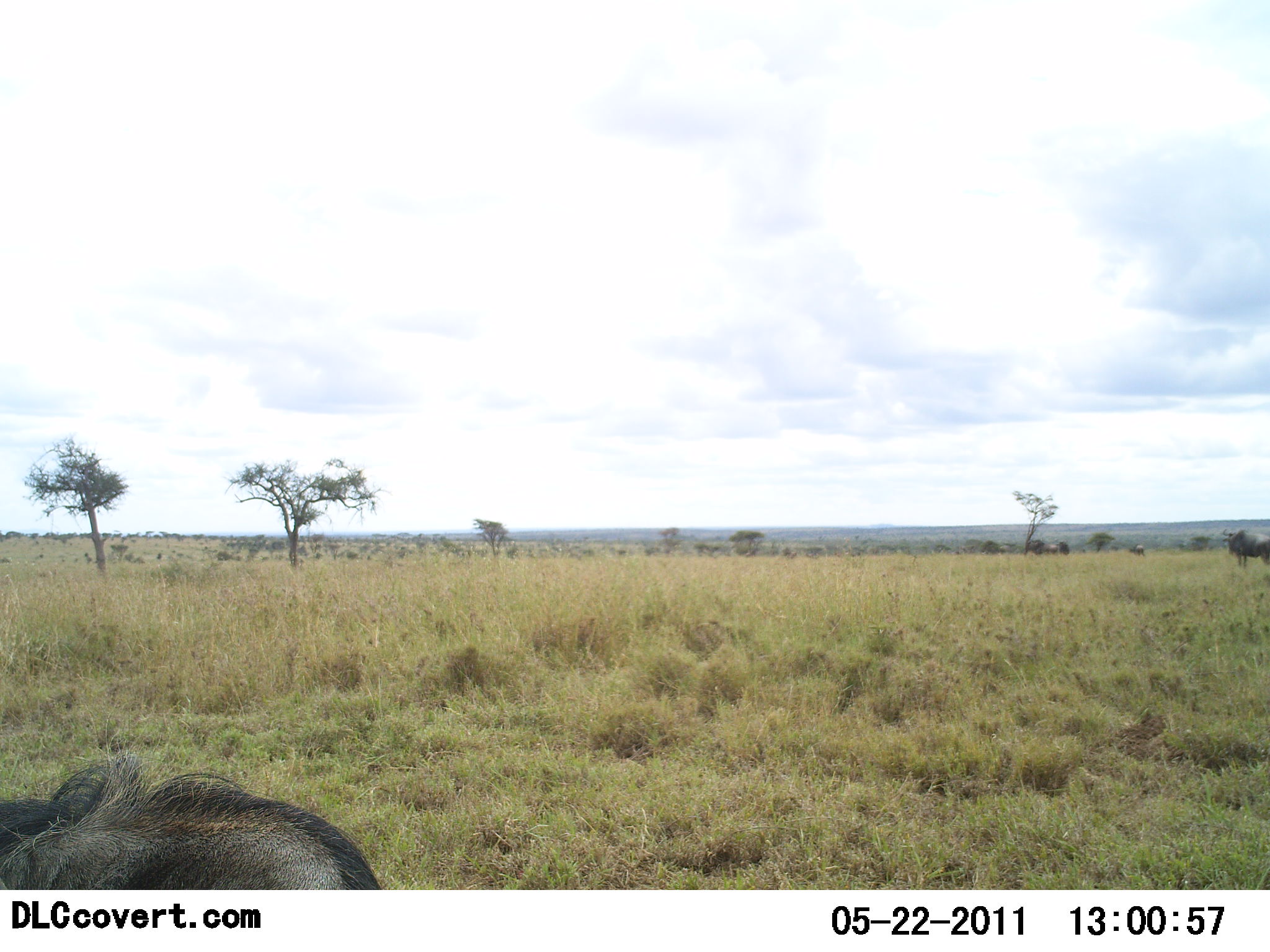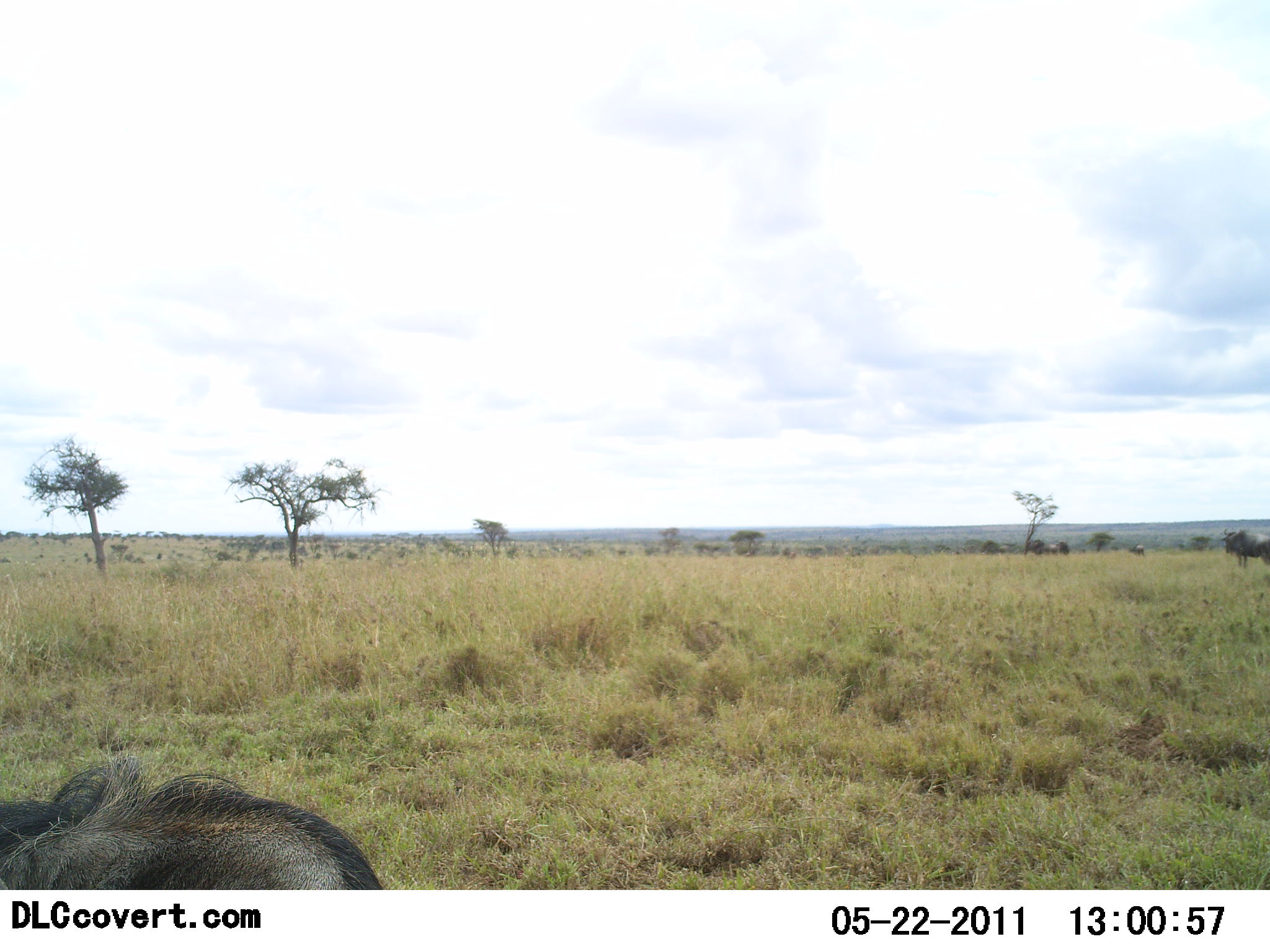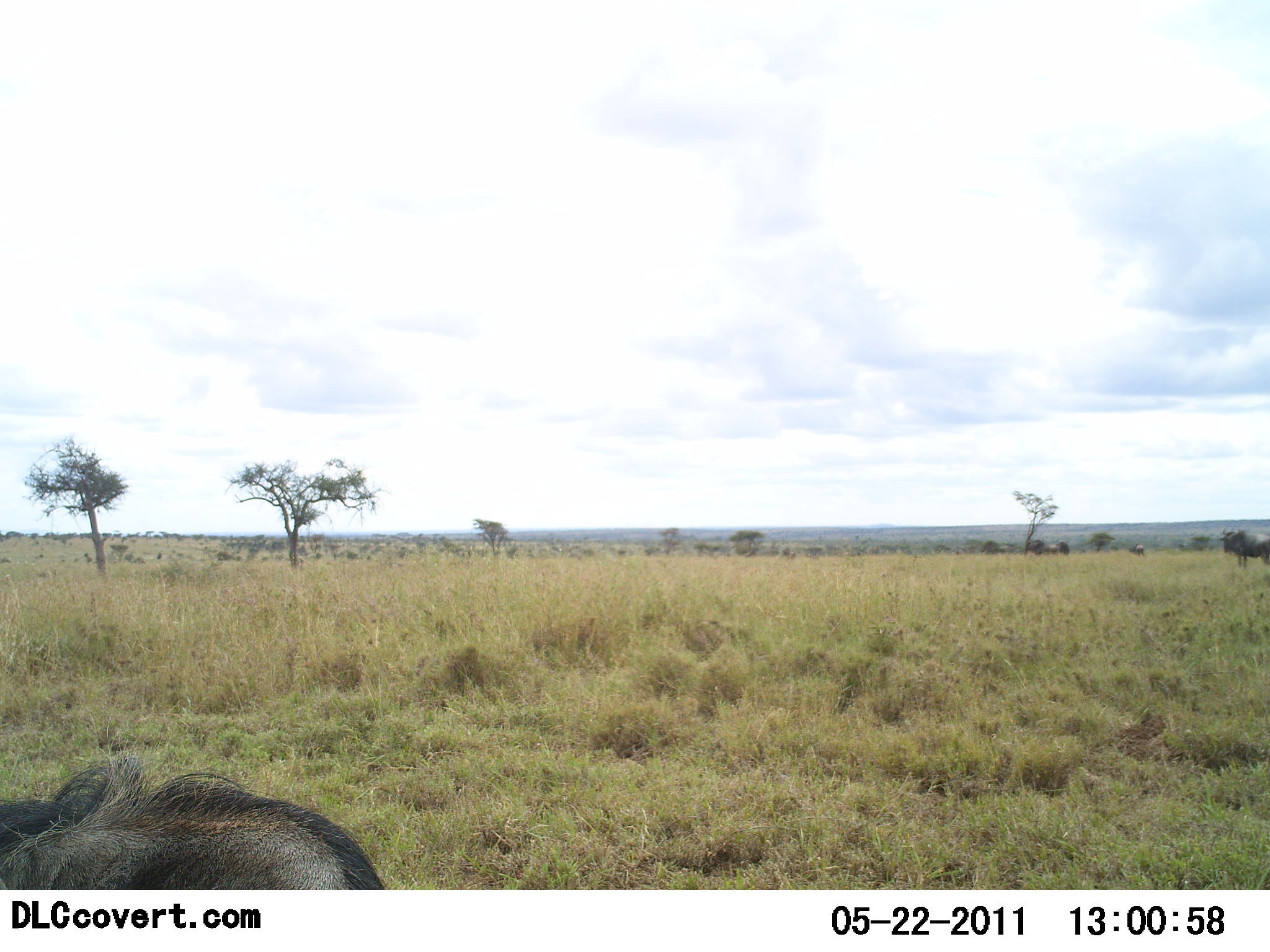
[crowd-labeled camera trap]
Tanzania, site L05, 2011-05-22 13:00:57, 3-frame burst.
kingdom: Animalia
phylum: Chordata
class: Mammalia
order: Artiodactyla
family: Bovidae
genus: Connochaetes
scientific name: Connochaetes taurinus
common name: blue wildebeest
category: wildebeest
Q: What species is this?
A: Wildebeest (blue wildebeest) (Connochaetes taurinus).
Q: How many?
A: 3.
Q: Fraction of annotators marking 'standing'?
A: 71%.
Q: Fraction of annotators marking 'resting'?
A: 21%.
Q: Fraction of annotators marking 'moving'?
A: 7%.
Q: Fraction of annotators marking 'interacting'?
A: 0%.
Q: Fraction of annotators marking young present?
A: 0%.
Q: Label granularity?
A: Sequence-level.